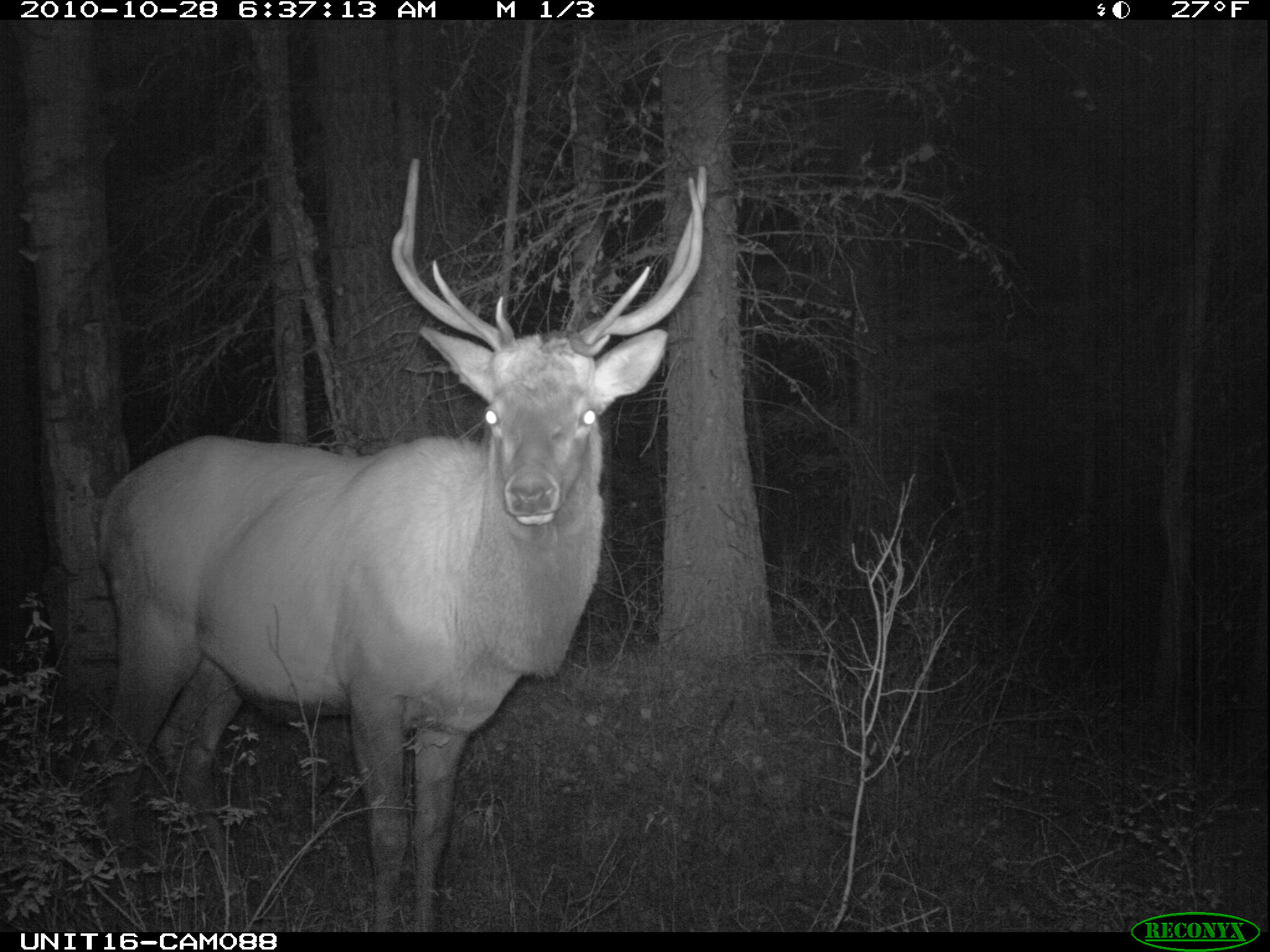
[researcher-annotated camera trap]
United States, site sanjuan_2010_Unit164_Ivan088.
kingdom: Animalia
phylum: Chordata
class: Mammalia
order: Artiodactyla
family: Cervidae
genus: Cervus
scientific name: Cervus elaphus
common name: red deer